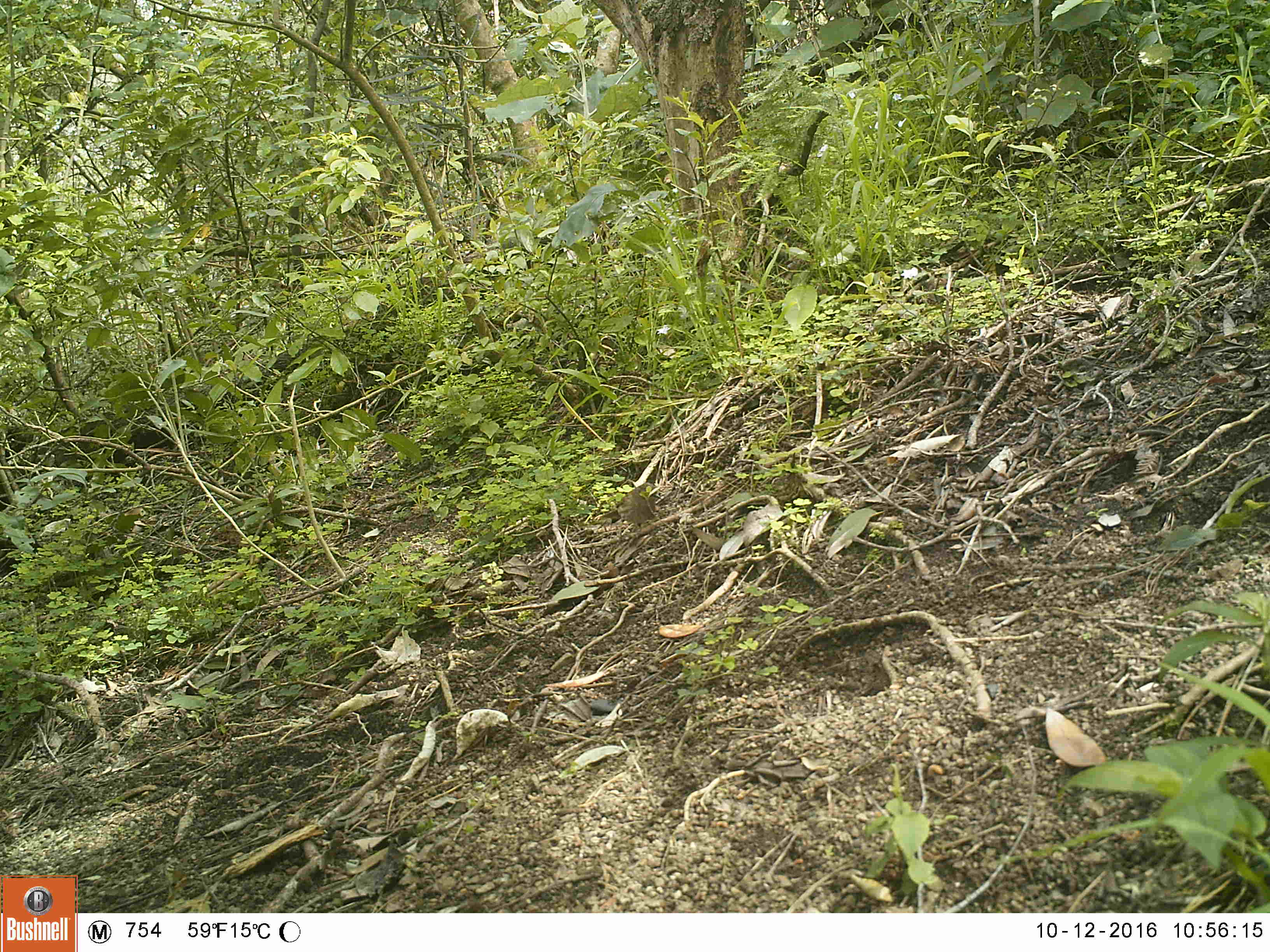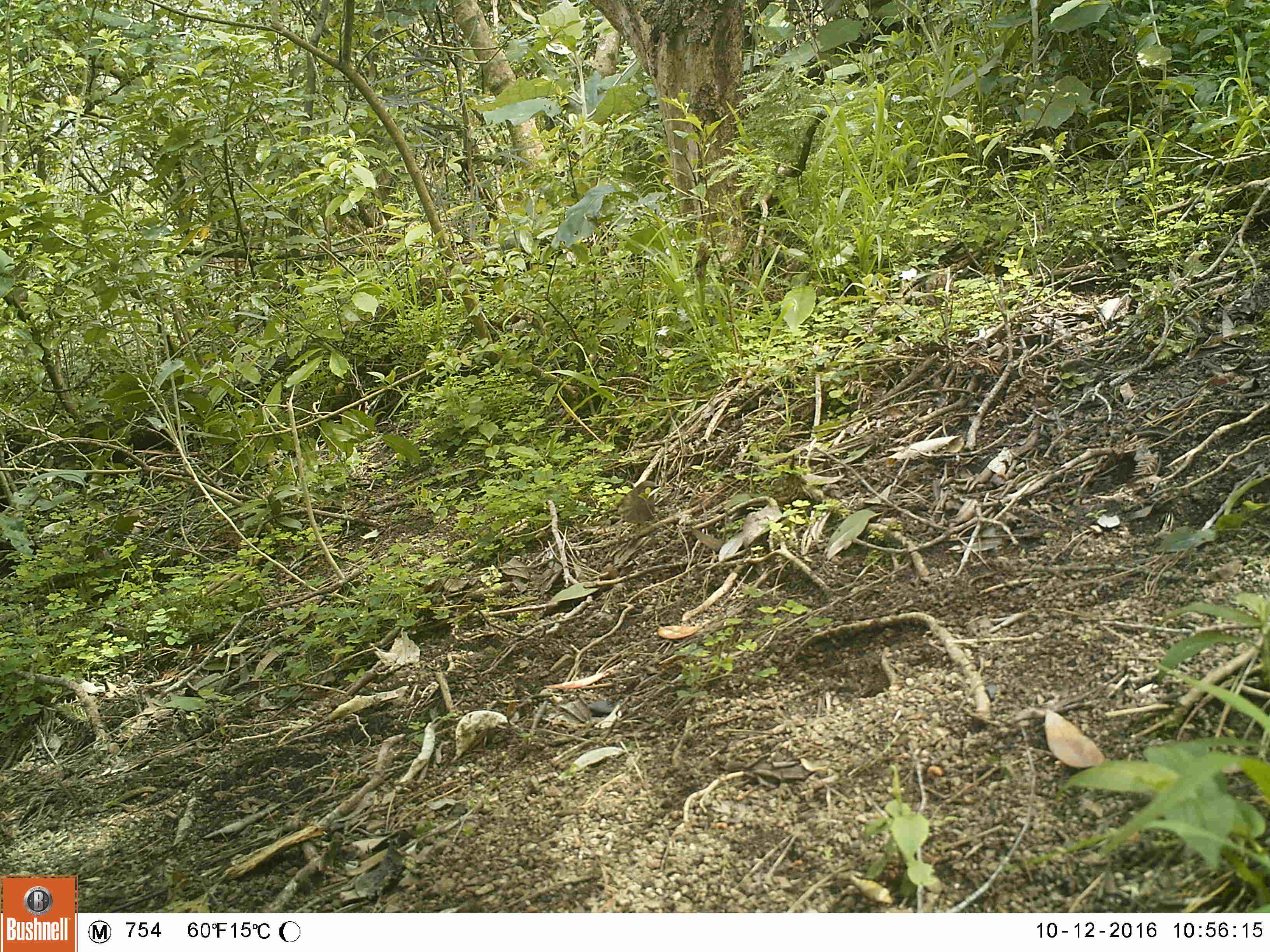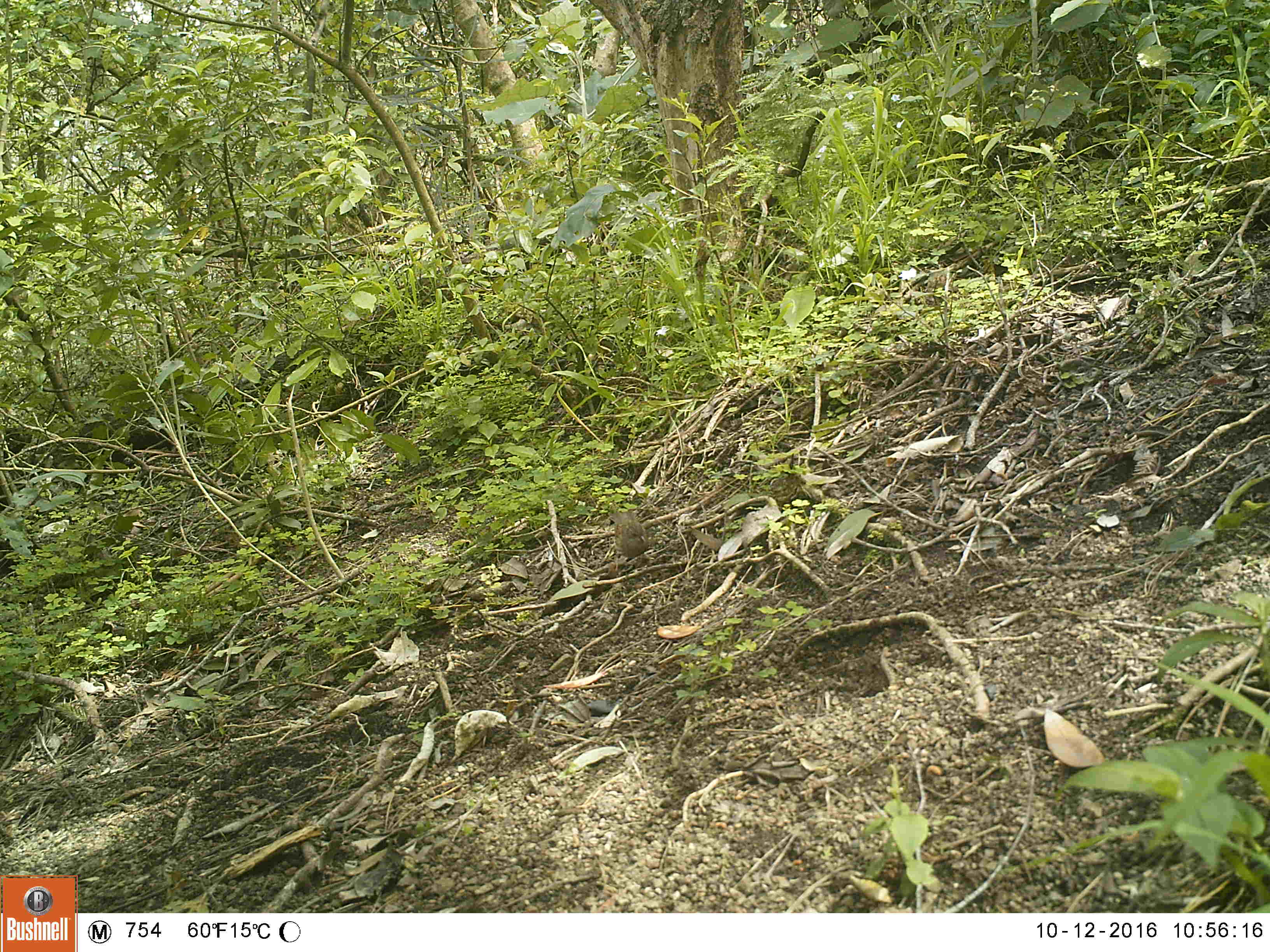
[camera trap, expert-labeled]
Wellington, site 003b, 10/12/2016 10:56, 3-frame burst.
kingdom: Animalia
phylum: Chordata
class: Aves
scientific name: Aves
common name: bird